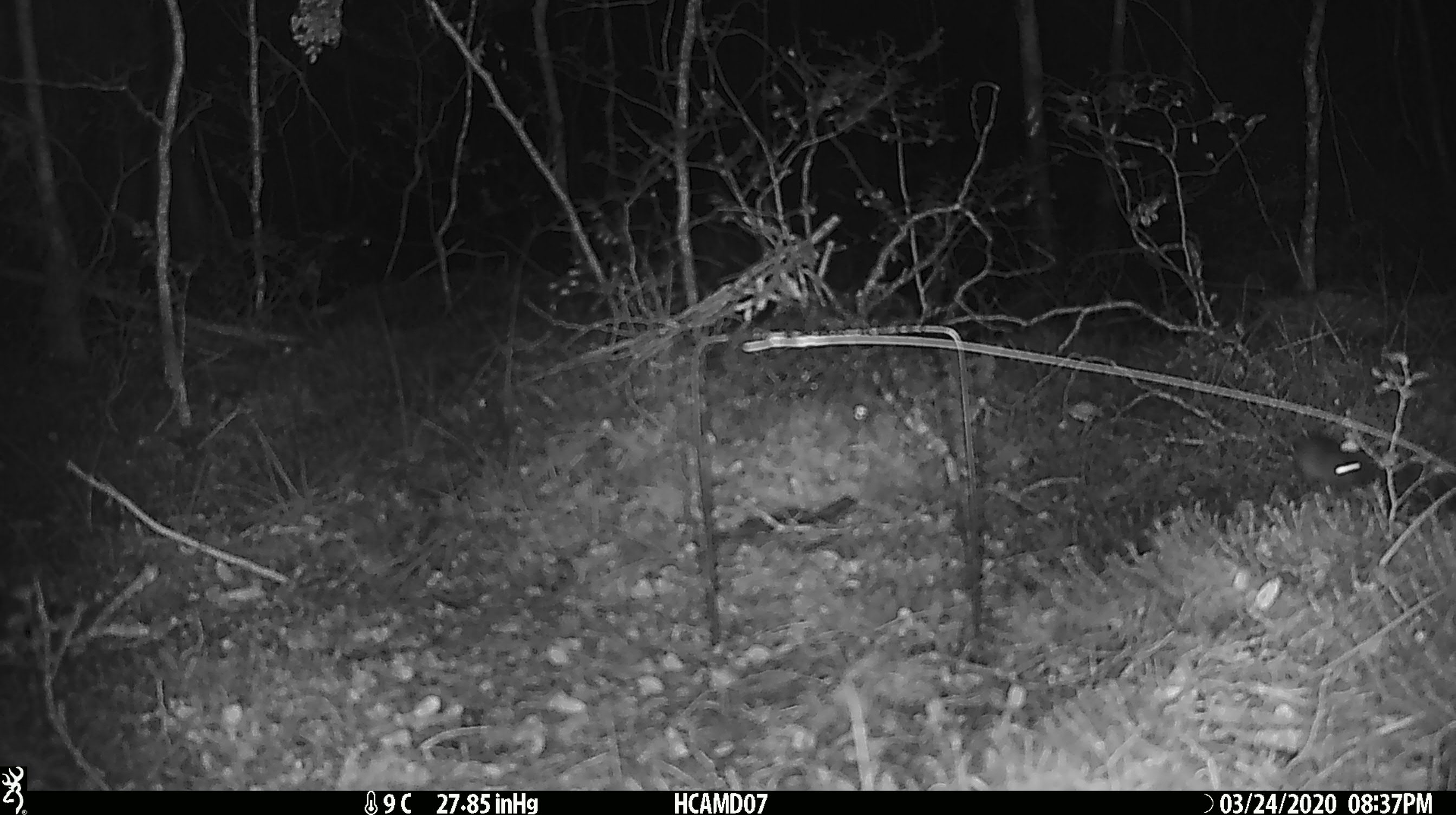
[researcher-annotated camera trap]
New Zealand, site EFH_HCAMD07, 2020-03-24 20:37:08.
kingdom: Animalia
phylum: Chordata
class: Mammalia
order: Rodentia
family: Muridae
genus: Mus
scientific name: Mus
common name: mouse